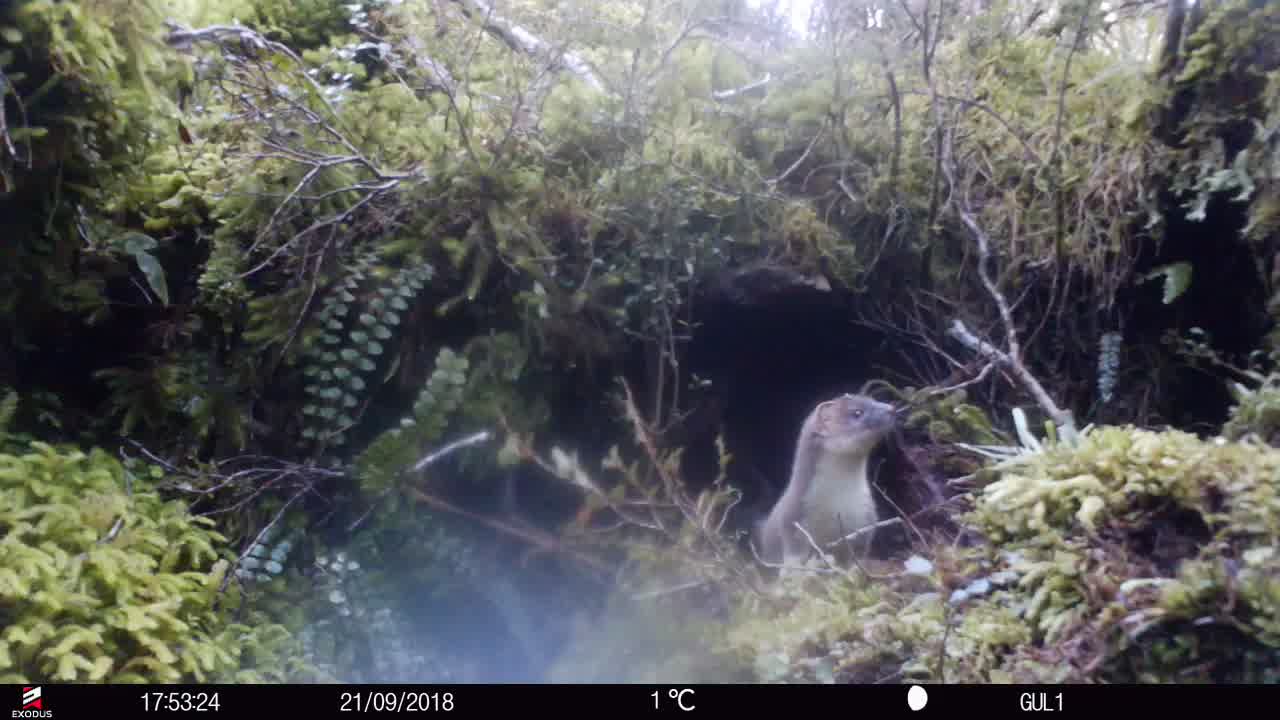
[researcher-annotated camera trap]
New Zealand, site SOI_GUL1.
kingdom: Animalia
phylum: Chordata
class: Mammalia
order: Carnivora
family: Mustelidae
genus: Mustela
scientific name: Mustela erminea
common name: stoat